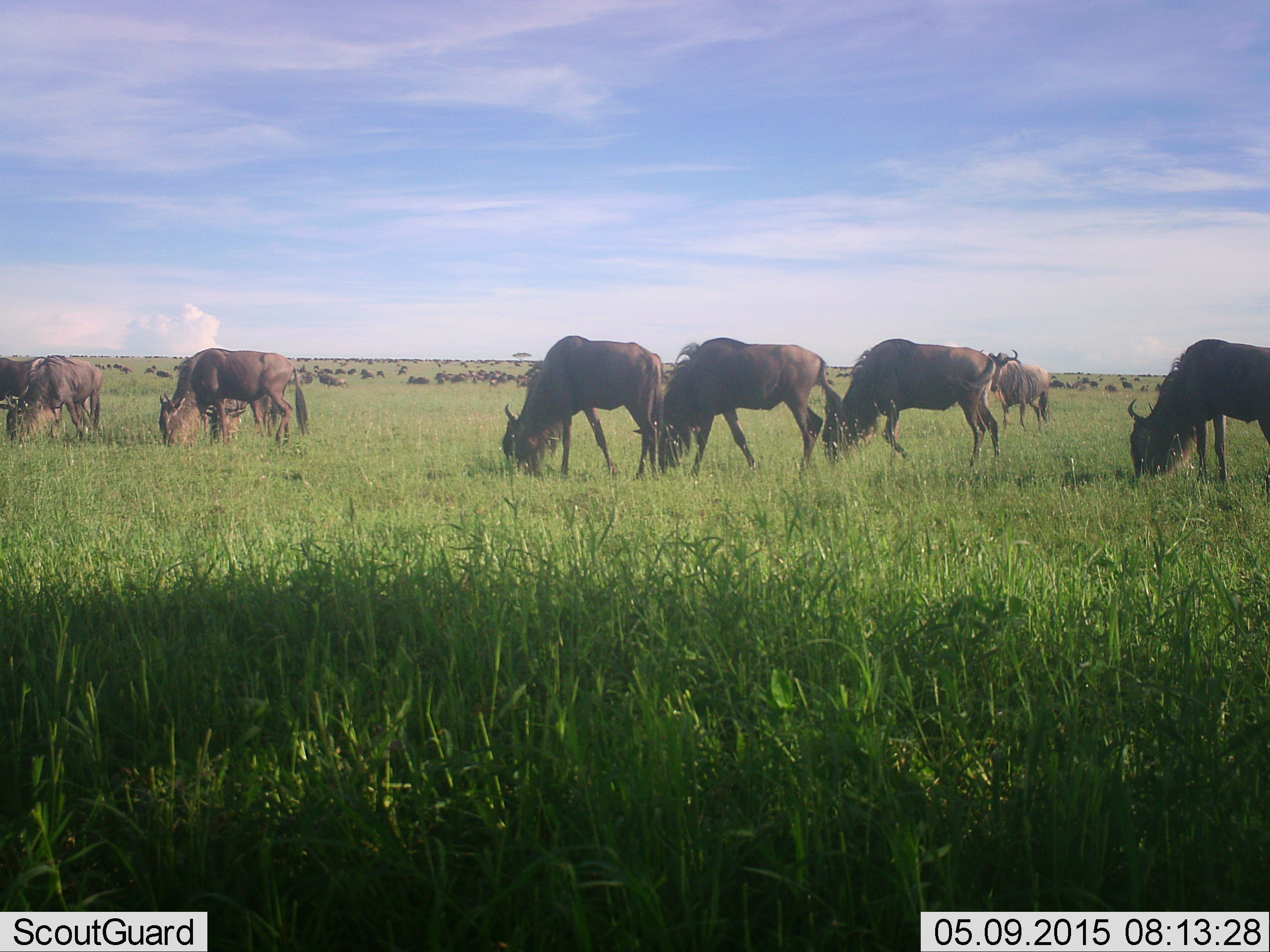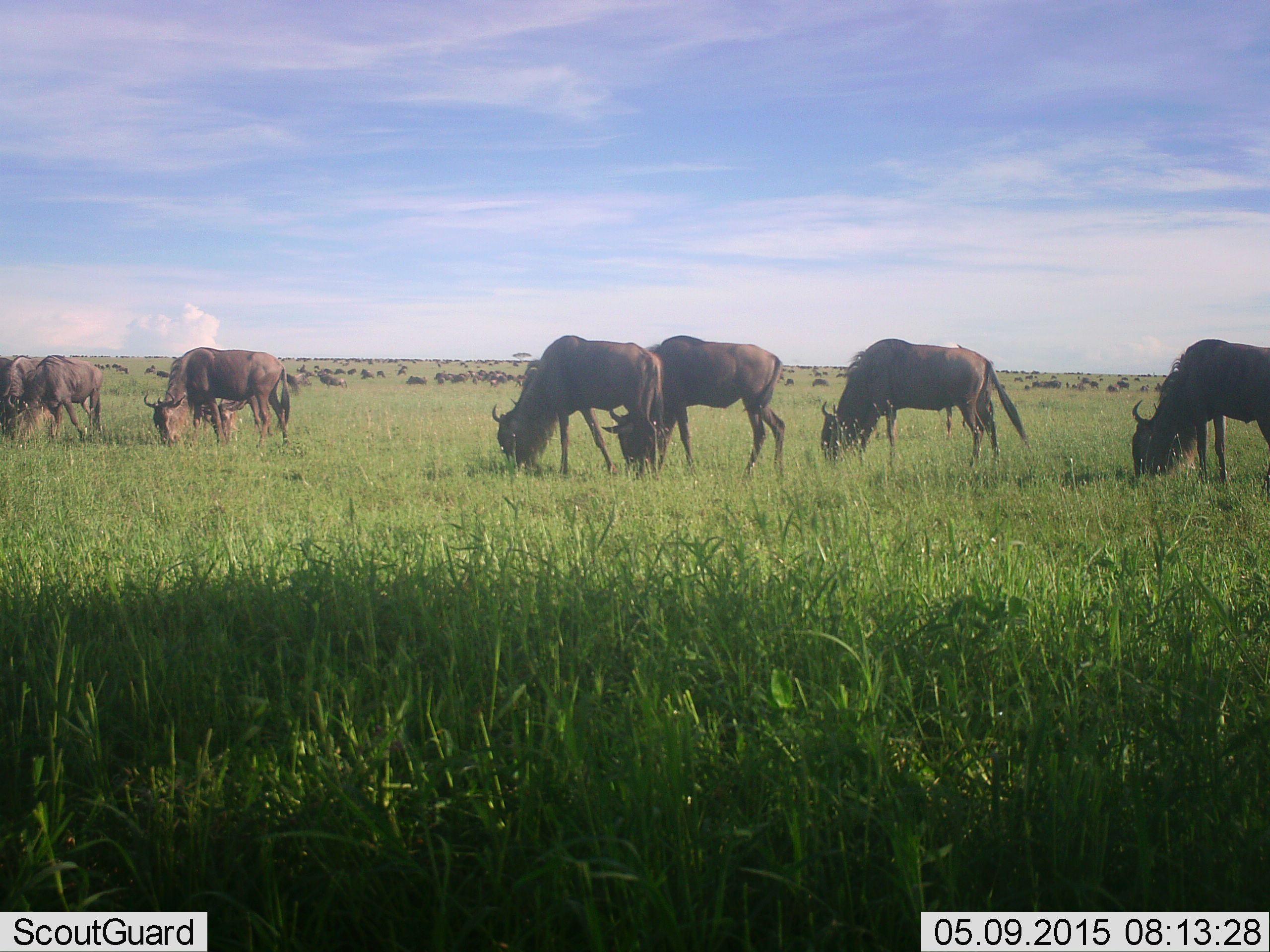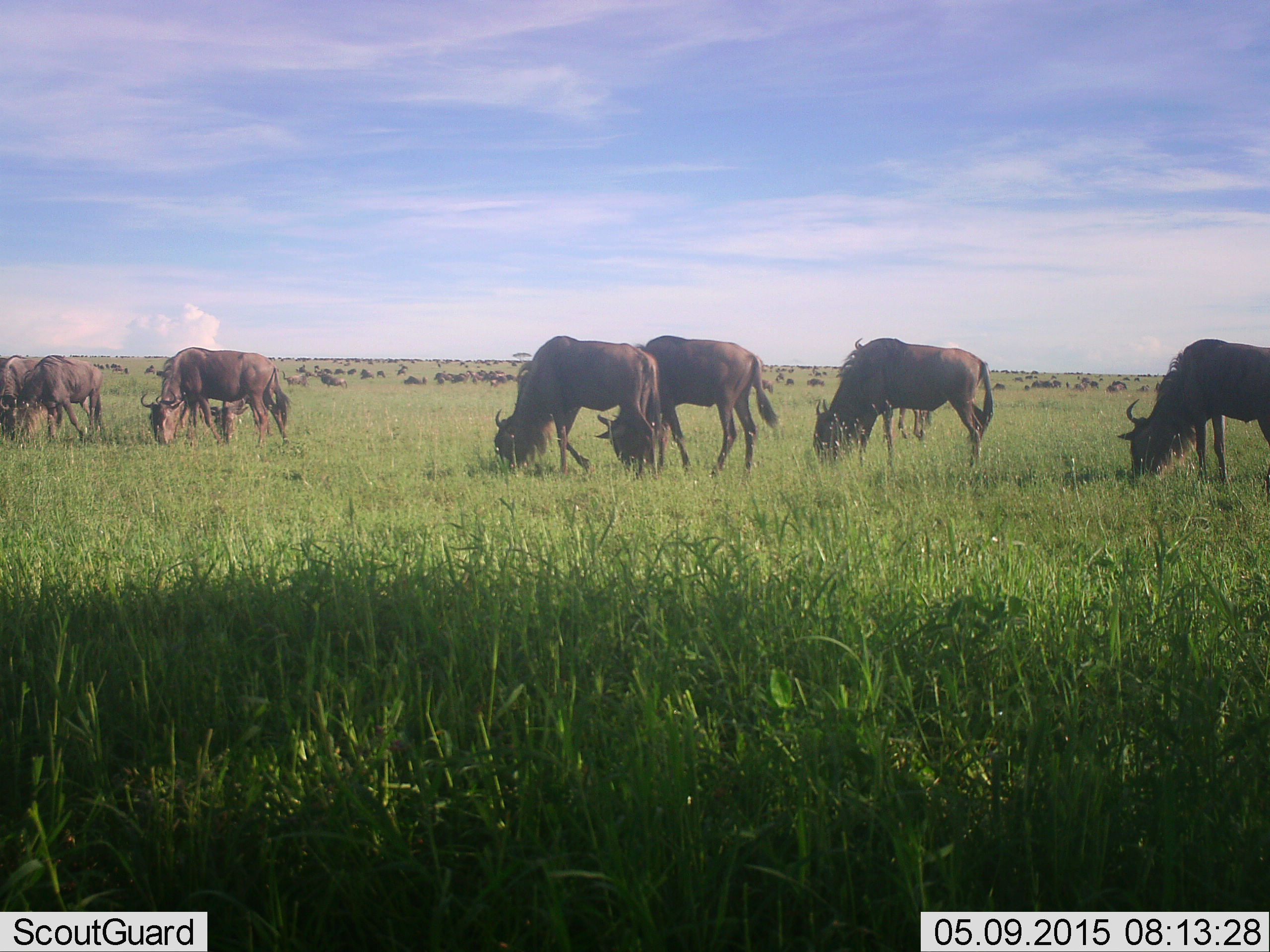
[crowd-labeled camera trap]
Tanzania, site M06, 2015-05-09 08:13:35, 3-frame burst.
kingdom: Animalia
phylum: Chordata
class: Mammalia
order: Artiodactyla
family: Bovidae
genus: Connochaetes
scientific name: Connochaetes taurinus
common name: blue wildebeest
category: wildebeest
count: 51+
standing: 40%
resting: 10%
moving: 30%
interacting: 10%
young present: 0%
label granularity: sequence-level